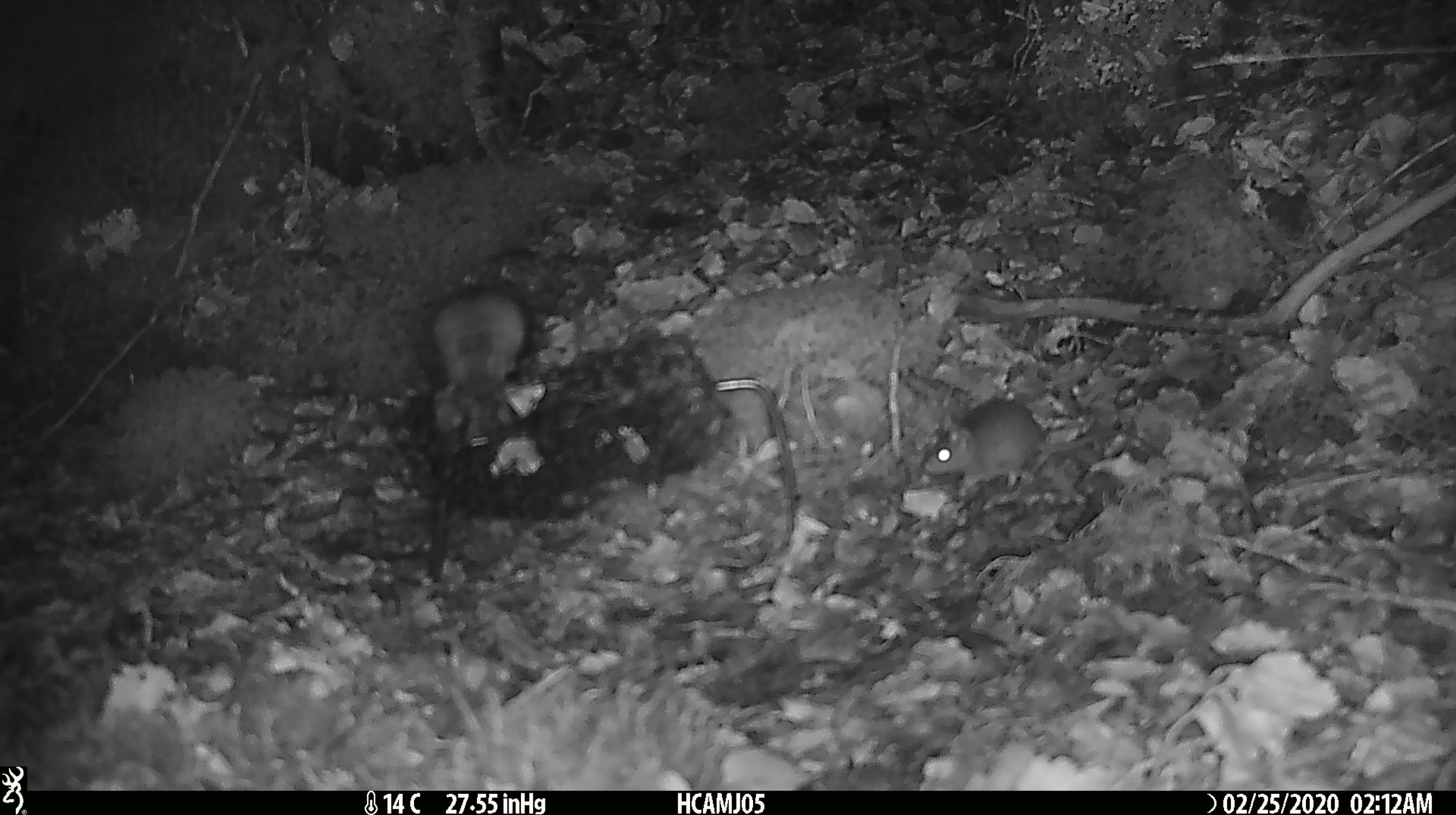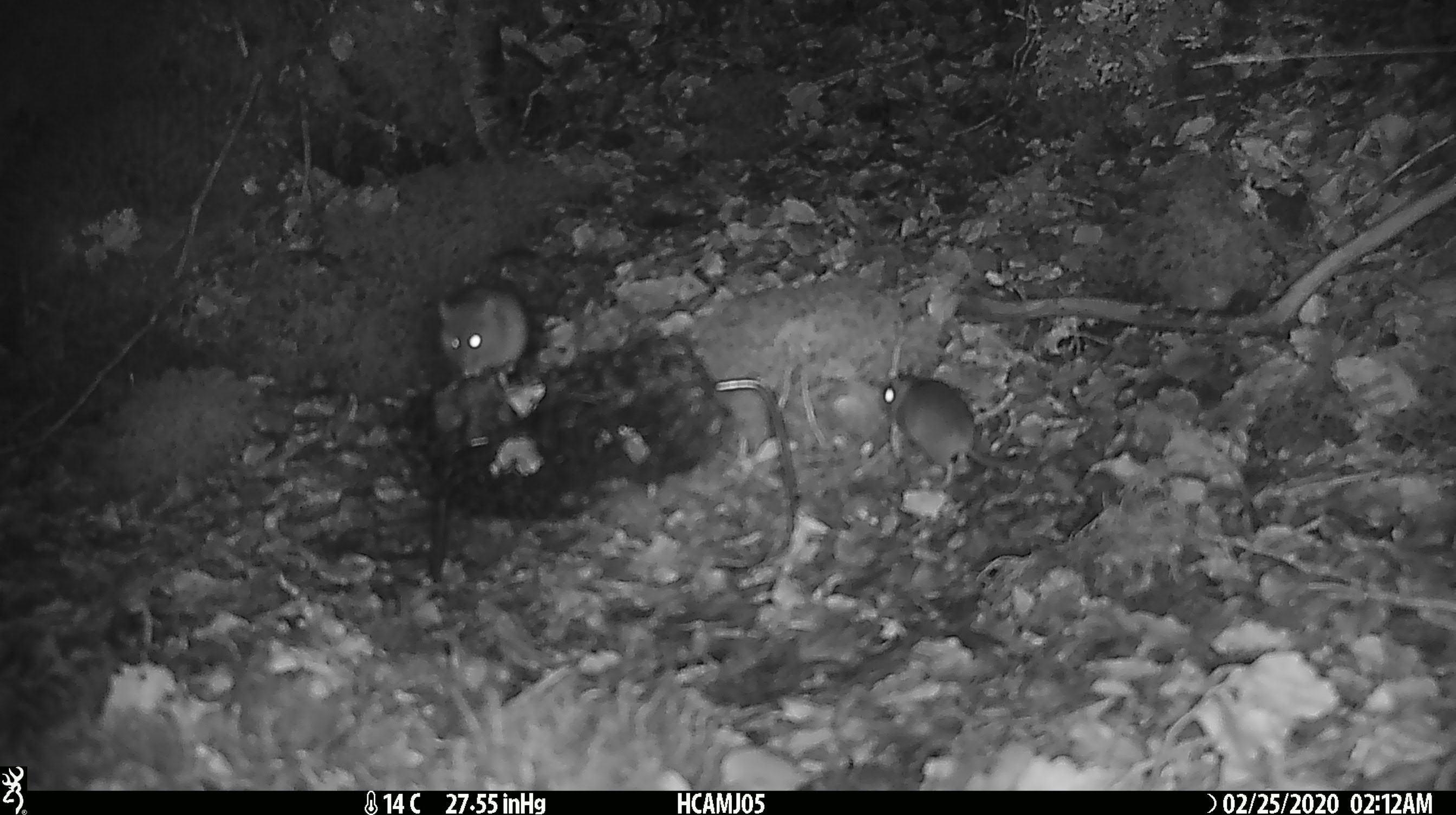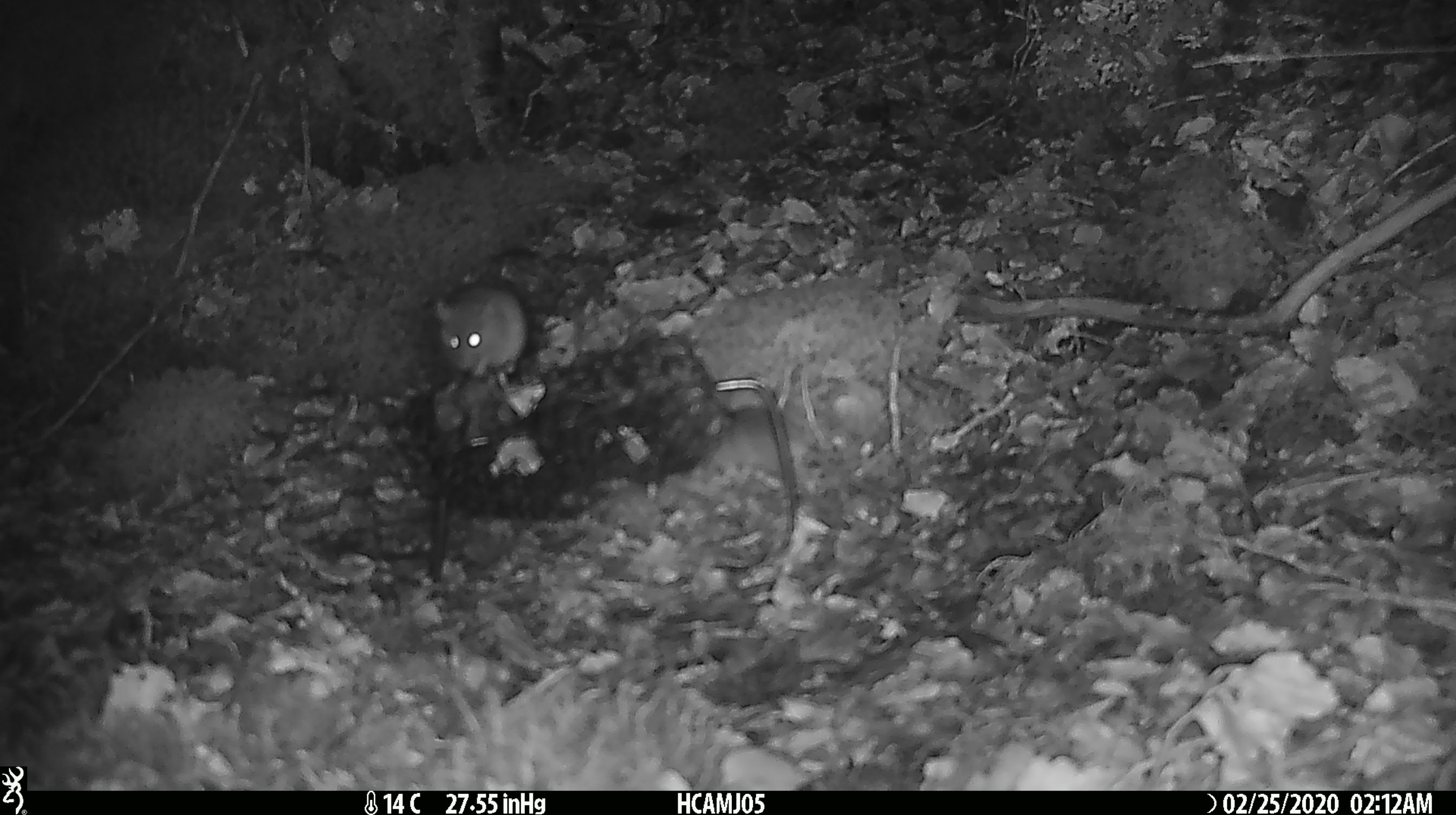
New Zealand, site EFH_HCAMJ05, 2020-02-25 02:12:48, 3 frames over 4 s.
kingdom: Animalia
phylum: Chordata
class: Mammalia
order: Rodentia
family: Muridae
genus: Mus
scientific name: Mus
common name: mouse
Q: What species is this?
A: Mouse (Mus).